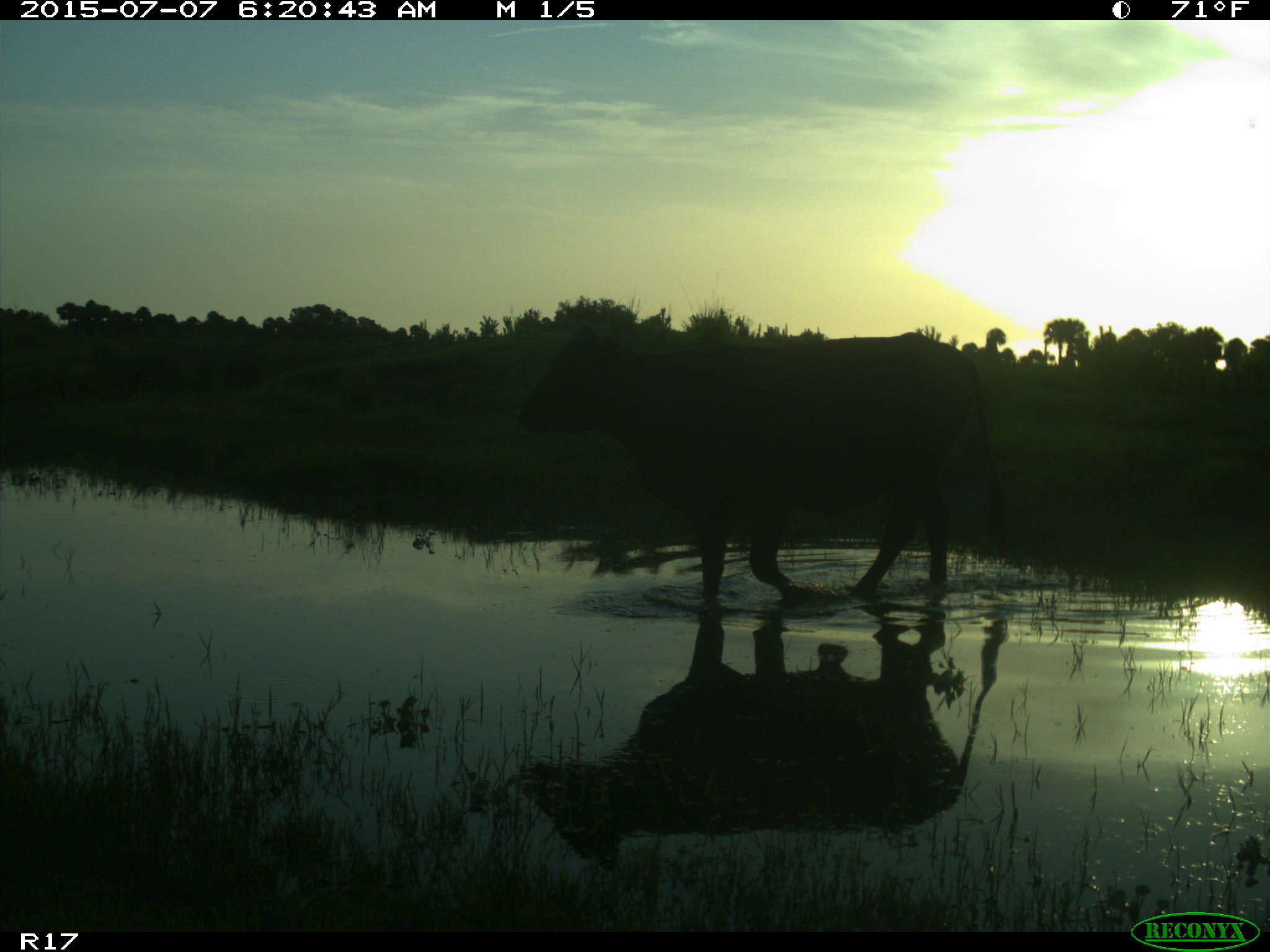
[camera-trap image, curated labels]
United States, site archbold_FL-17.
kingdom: Animalia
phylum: Chordata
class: Mammalia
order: Artiodactyla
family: Bovidae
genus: Bos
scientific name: Bos taurus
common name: domestic cow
Bos taurus (domestic cow).